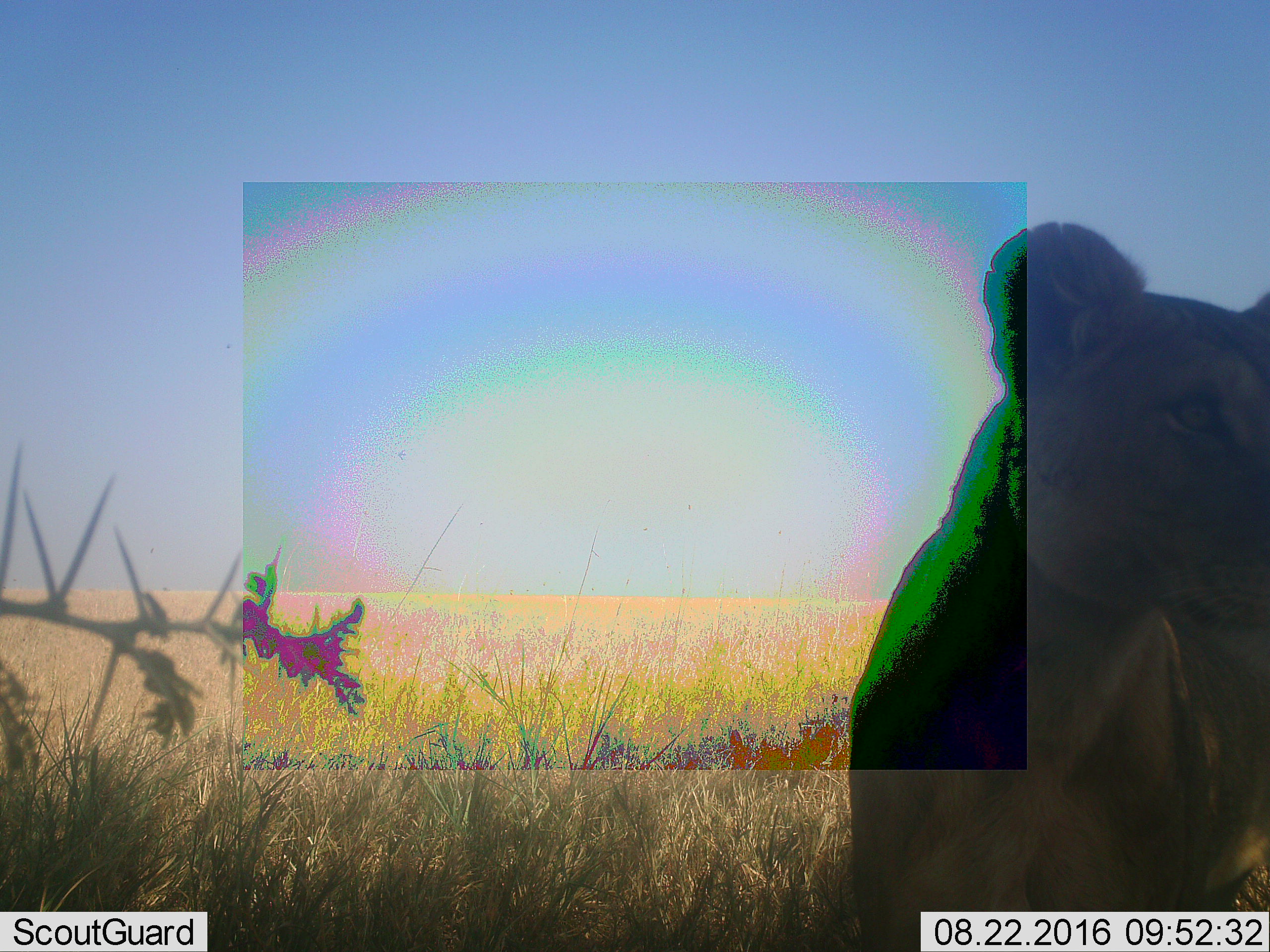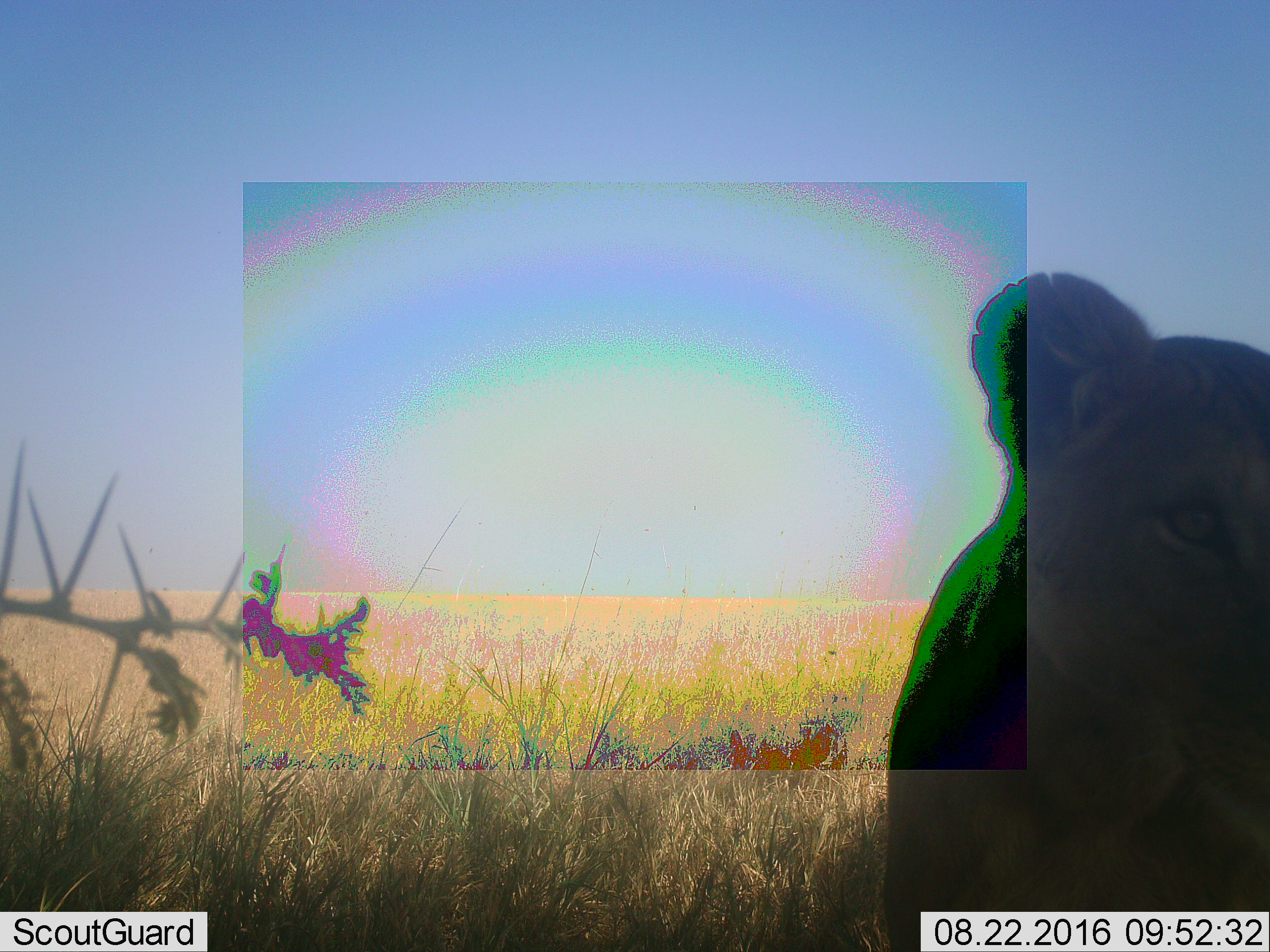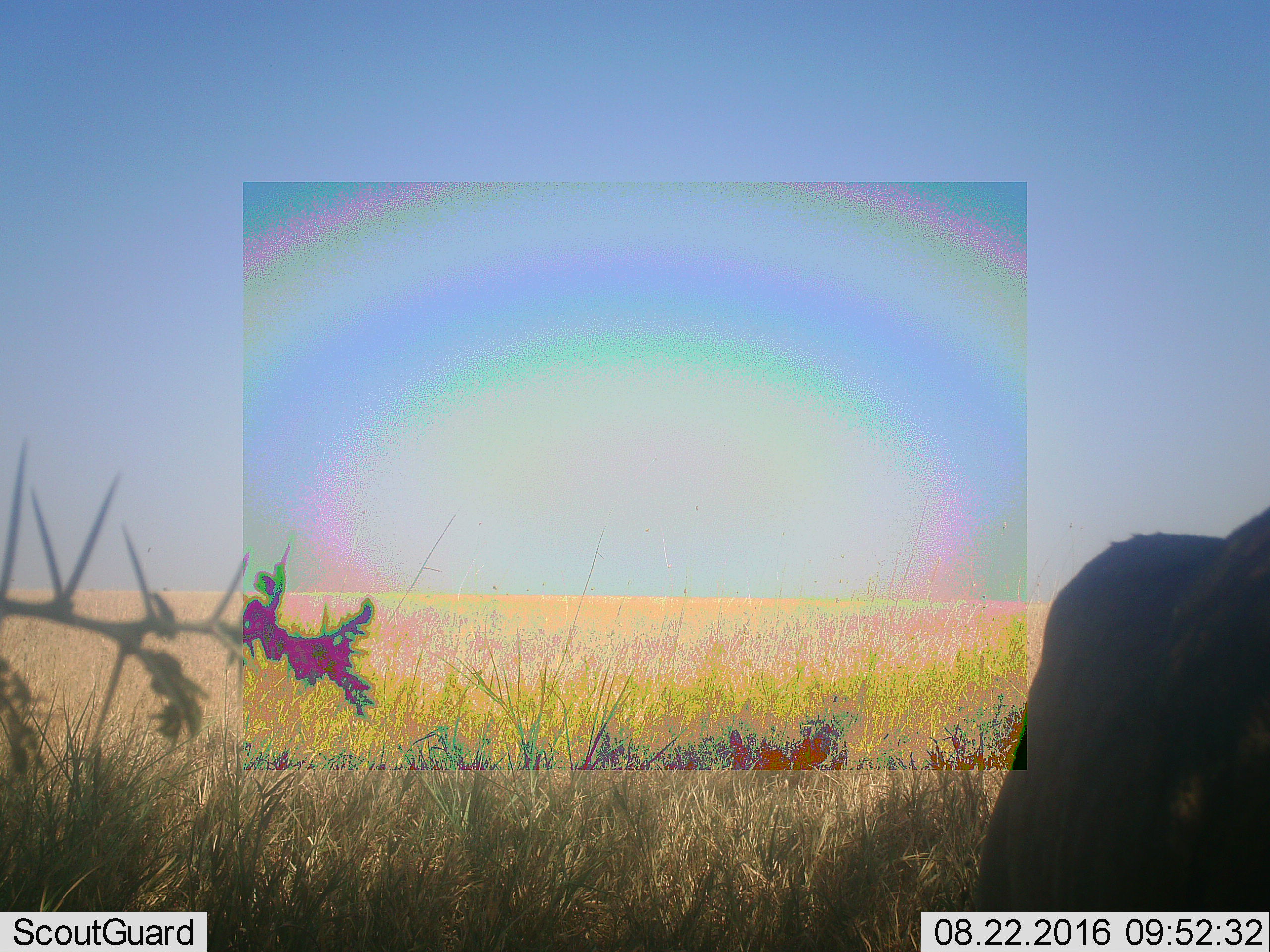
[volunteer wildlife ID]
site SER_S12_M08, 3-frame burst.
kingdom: Animalia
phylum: Chordata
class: Mammalia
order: Carnivora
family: Felidae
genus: Panthera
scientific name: Panthera leo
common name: lion female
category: lionfemale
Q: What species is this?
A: Lionfemale (lion female) (Panthera leo).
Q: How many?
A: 1.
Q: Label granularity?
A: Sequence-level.